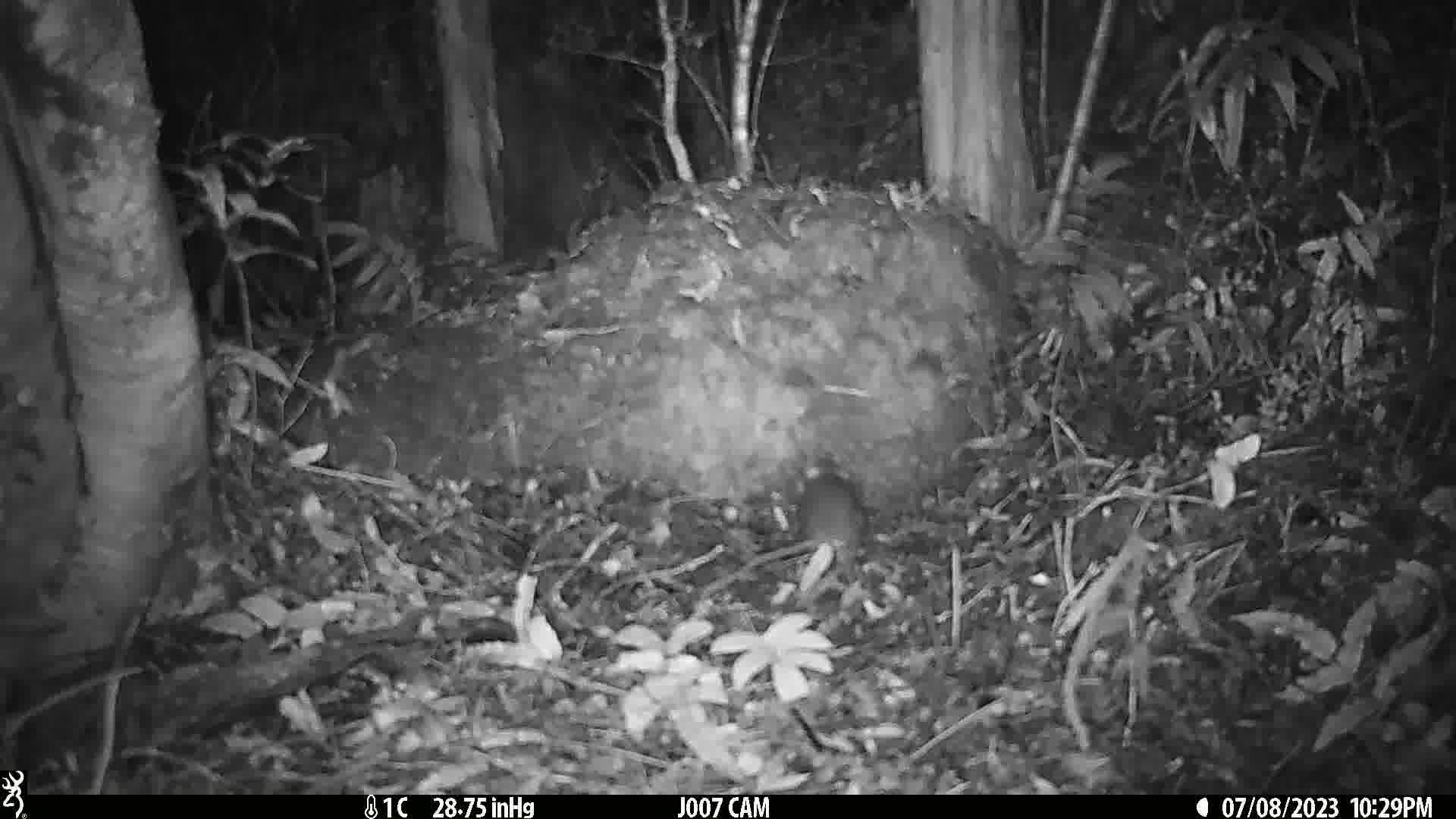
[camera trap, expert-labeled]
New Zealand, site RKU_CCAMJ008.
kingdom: Animalia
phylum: Chordata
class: Mammalia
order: Rodentia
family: Muridae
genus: Rattus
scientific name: Rattus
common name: rat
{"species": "rat (Rattus)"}